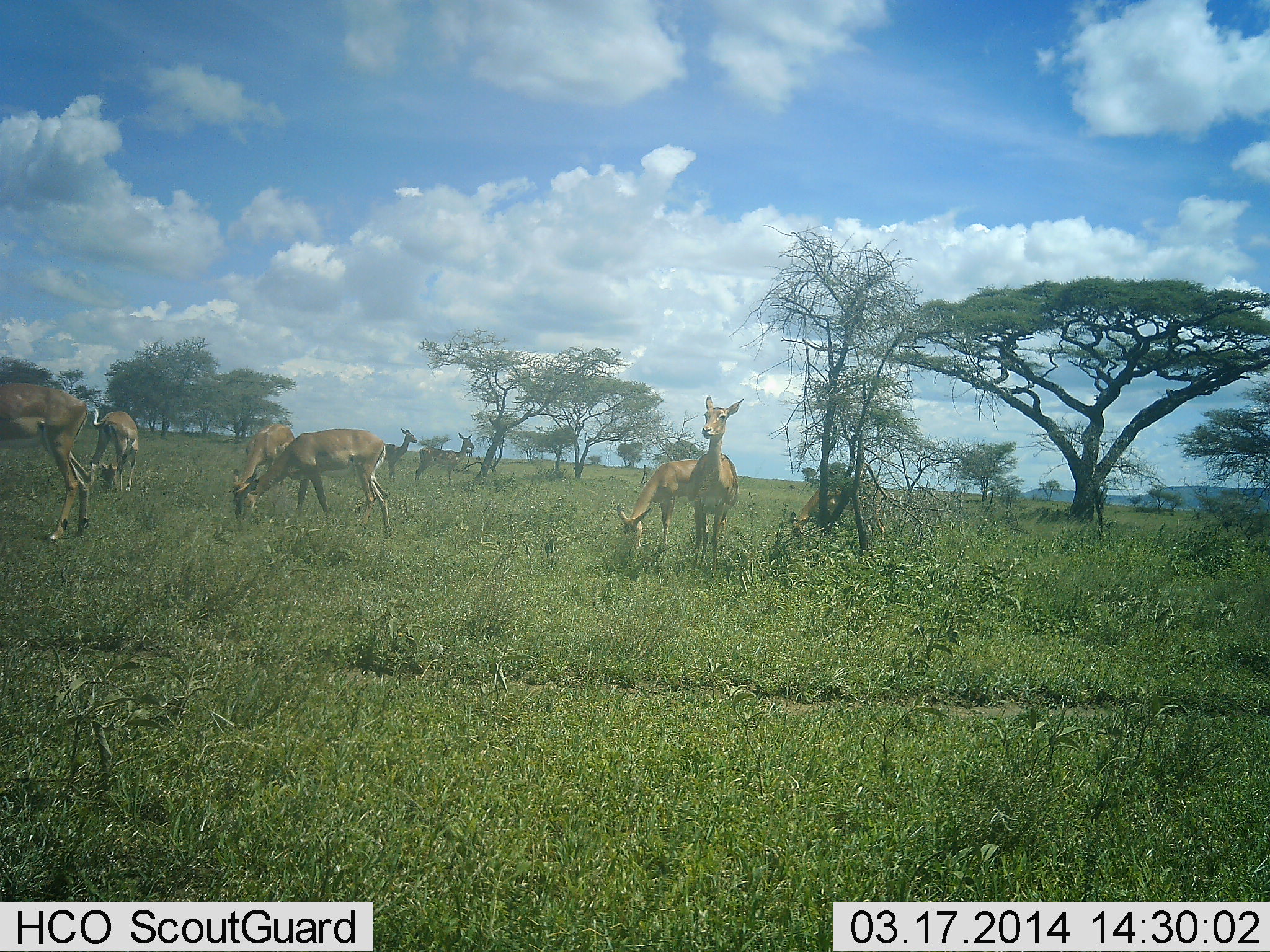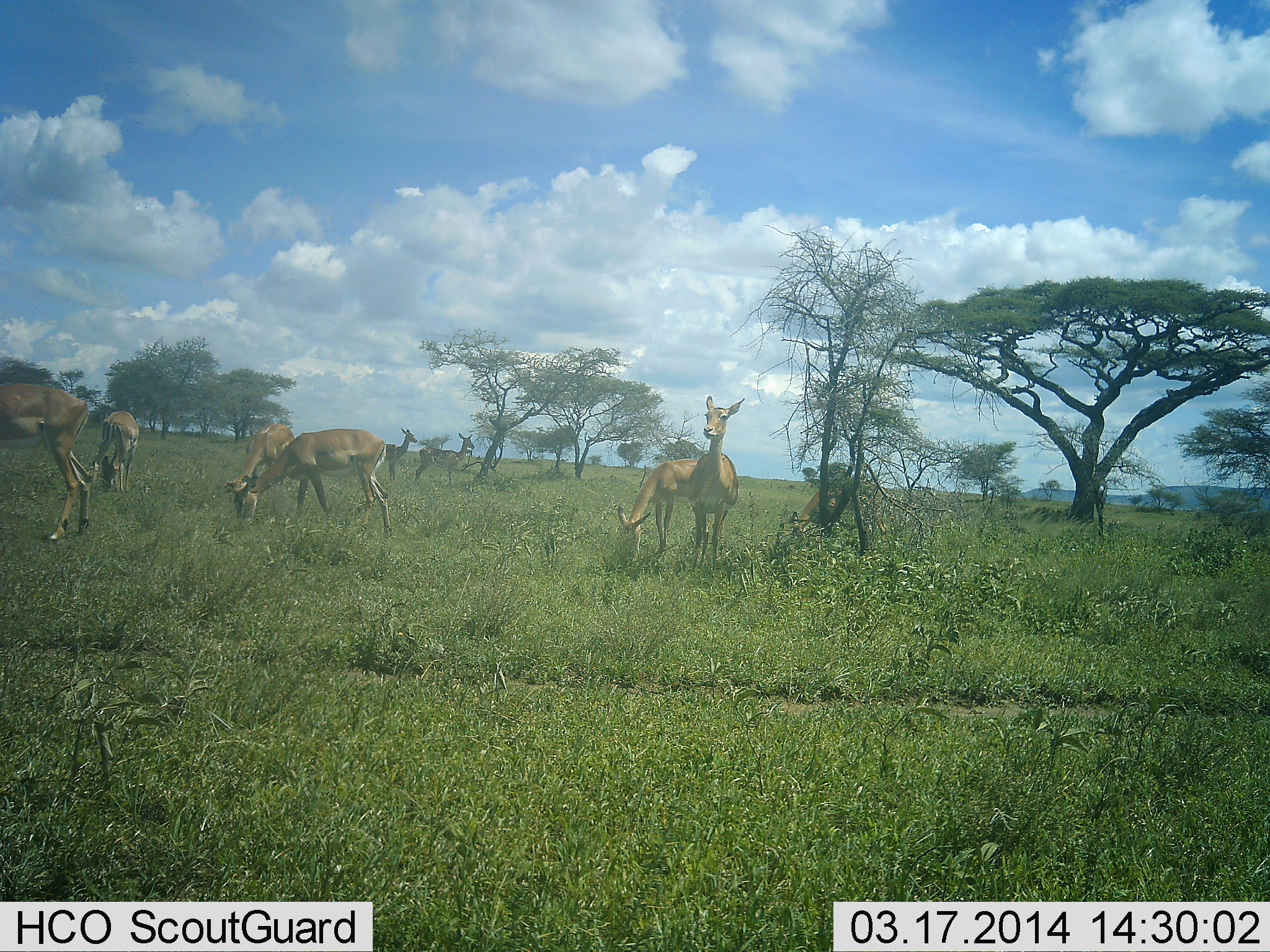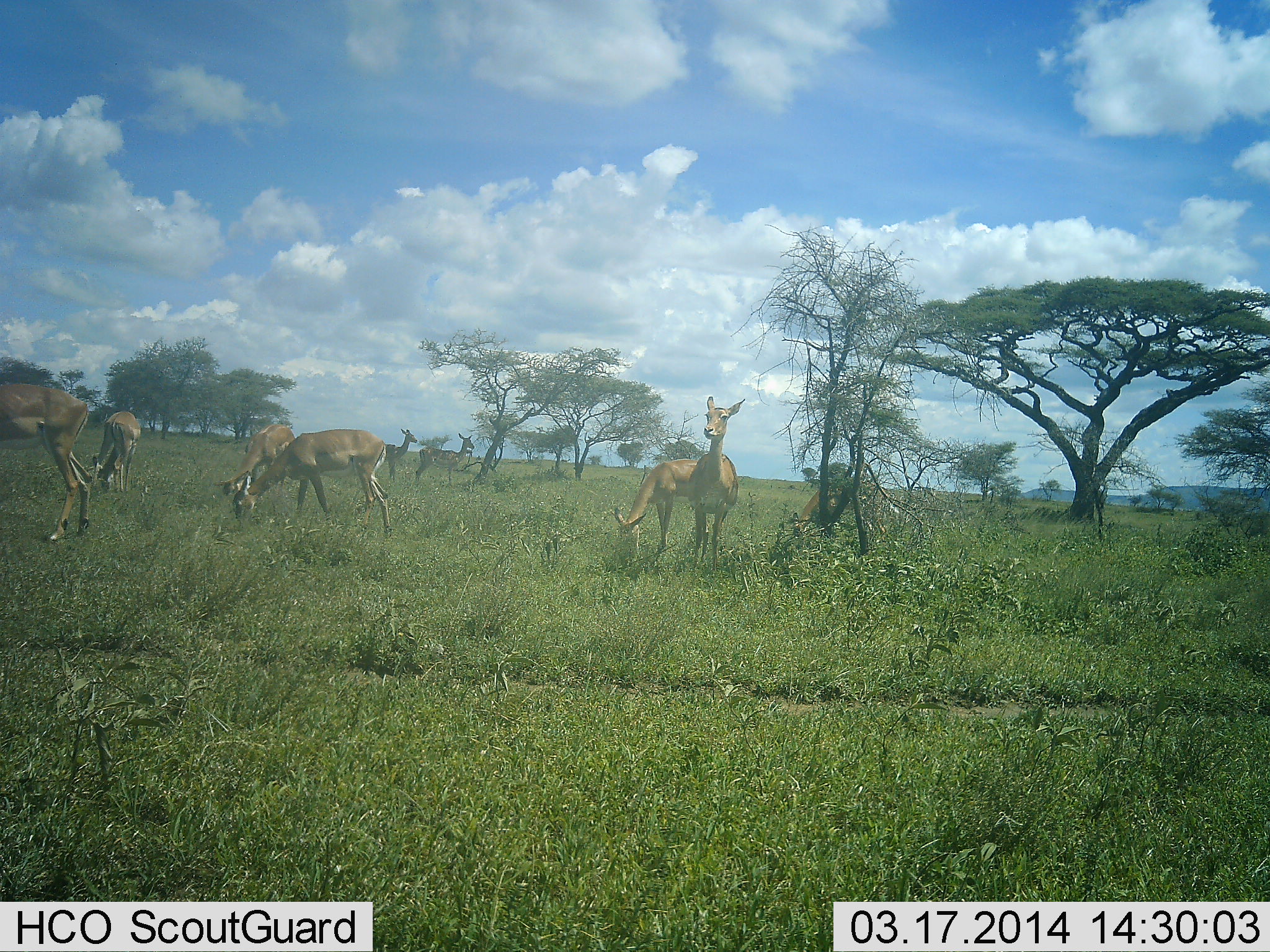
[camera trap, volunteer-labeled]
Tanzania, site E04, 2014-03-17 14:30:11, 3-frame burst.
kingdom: Animalia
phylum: Chordata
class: Mammalia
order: Artiodactyla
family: Bovidae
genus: Aepyceros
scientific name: Aepyceros melampus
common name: impala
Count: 8.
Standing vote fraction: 80%.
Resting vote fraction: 0%.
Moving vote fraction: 10%.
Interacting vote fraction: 0%.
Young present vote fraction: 0%.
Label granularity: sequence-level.